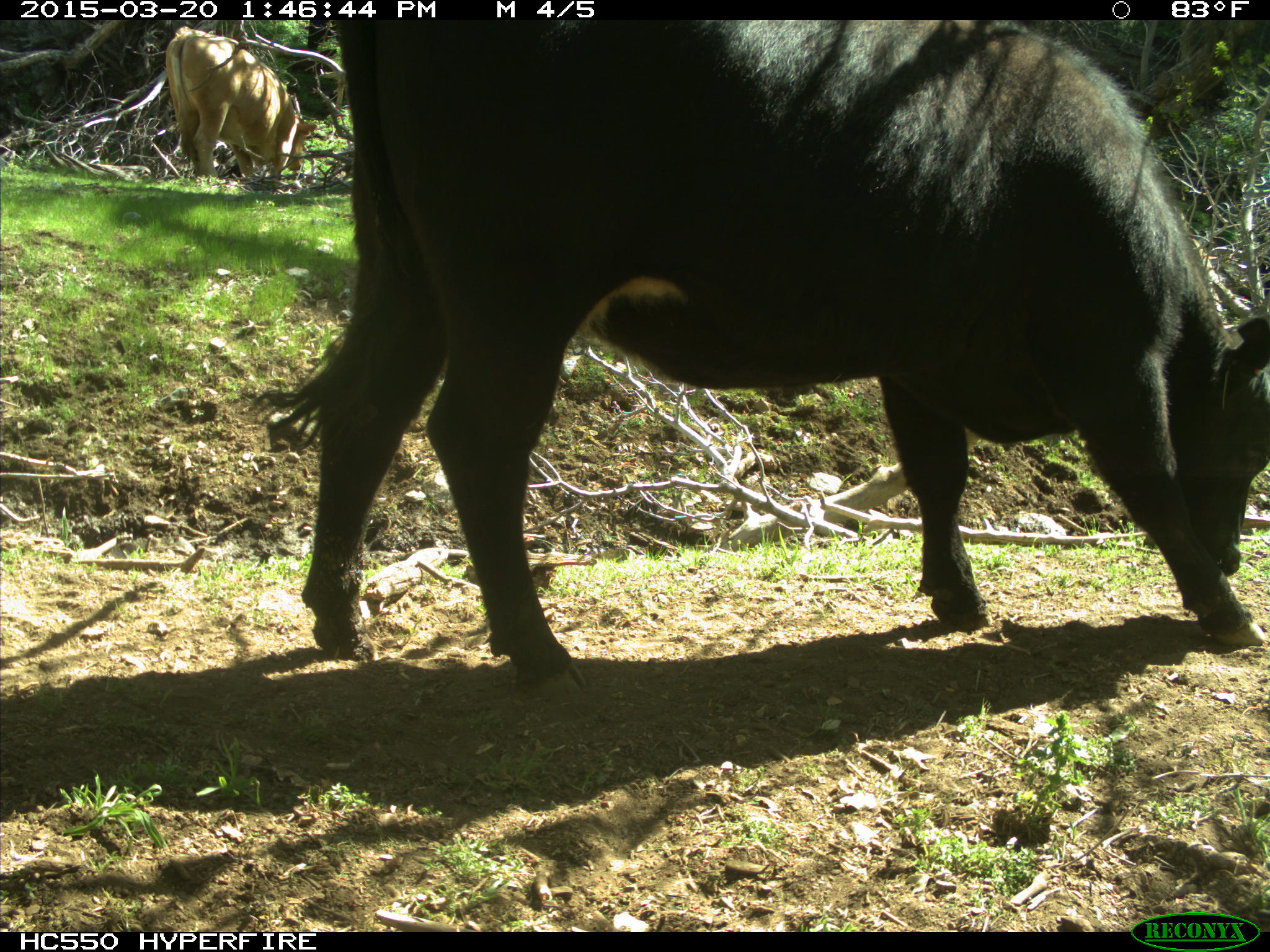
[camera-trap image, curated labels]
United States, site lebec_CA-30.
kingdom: Animalia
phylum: Chordata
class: Mammalia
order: Artiodactyla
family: Bovidae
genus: Bos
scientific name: Bos taurus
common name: domestic cow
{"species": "Bos taurus (domestic cow)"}